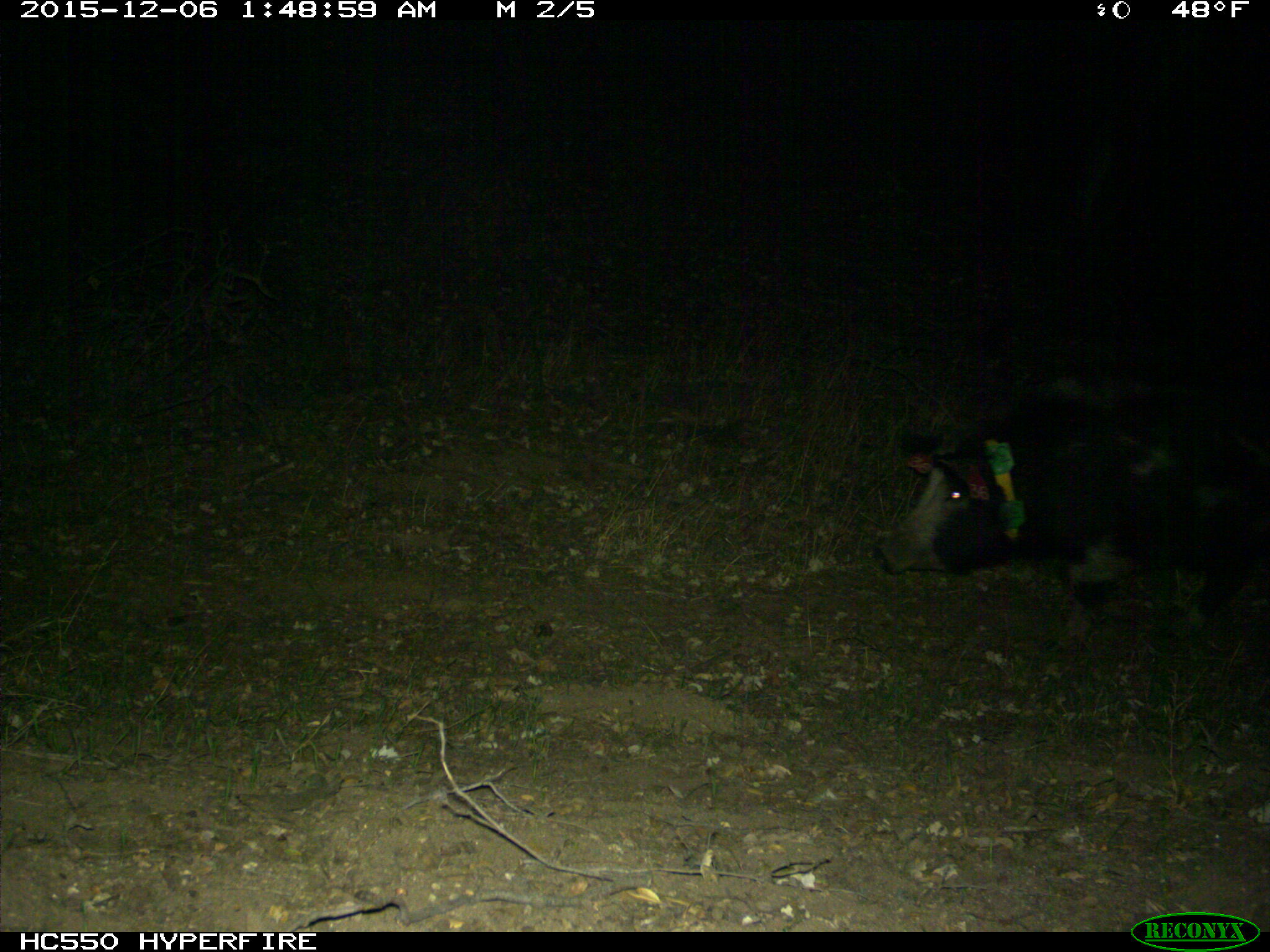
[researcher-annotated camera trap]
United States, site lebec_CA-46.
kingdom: Animalia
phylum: Chordata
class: Mammalia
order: Artiodactyla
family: Suidae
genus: Sus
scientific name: Sus scrofa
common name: wild boar